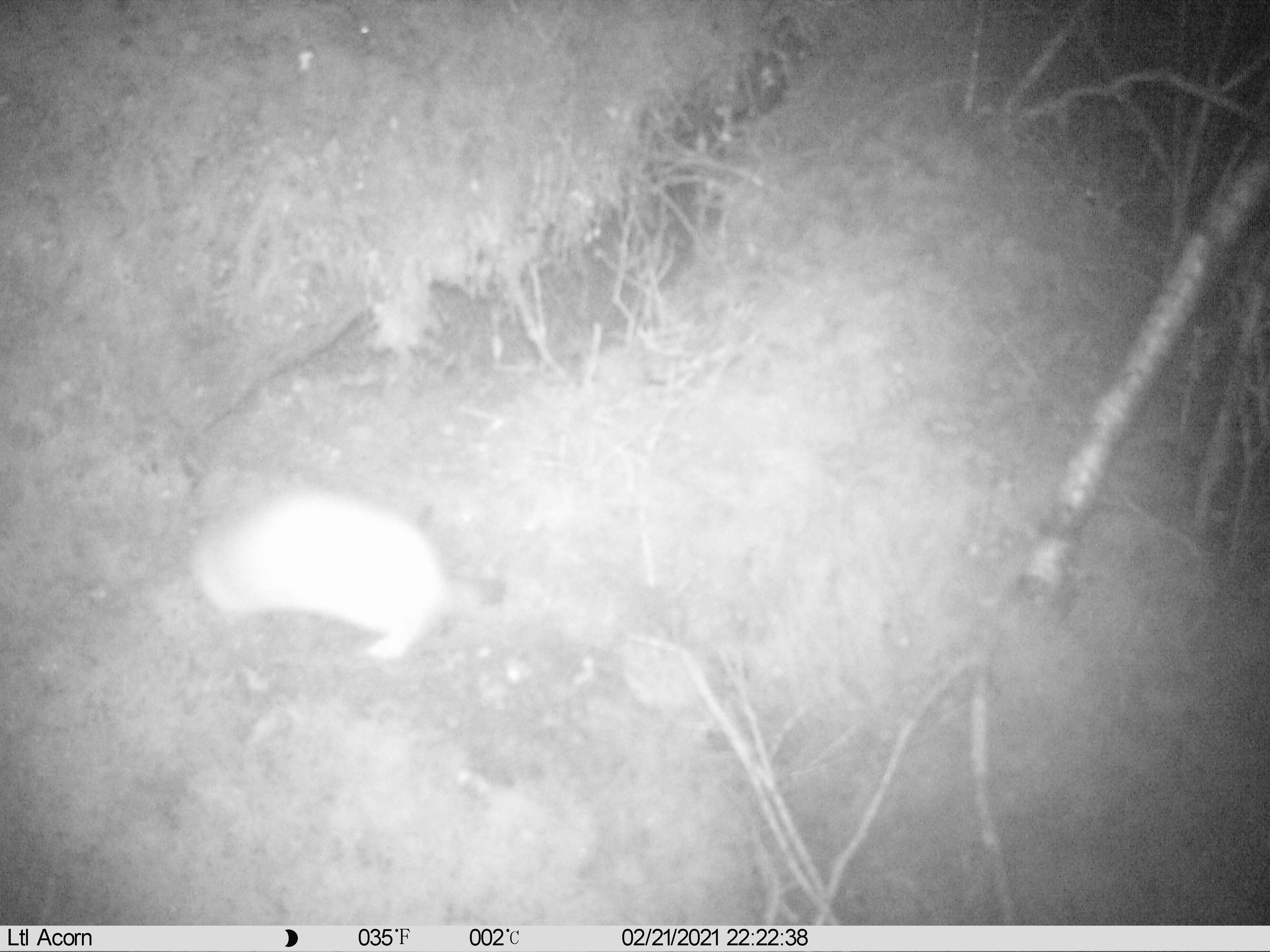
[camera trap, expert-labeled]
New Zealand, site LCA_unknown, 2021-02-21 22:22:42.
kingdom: Animalia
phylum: Chordata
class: Mammalia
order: Carnivora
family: Mustelidae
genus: Mustela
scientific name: Mustela erminea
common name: stoat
Stoat (Mustela erminea).